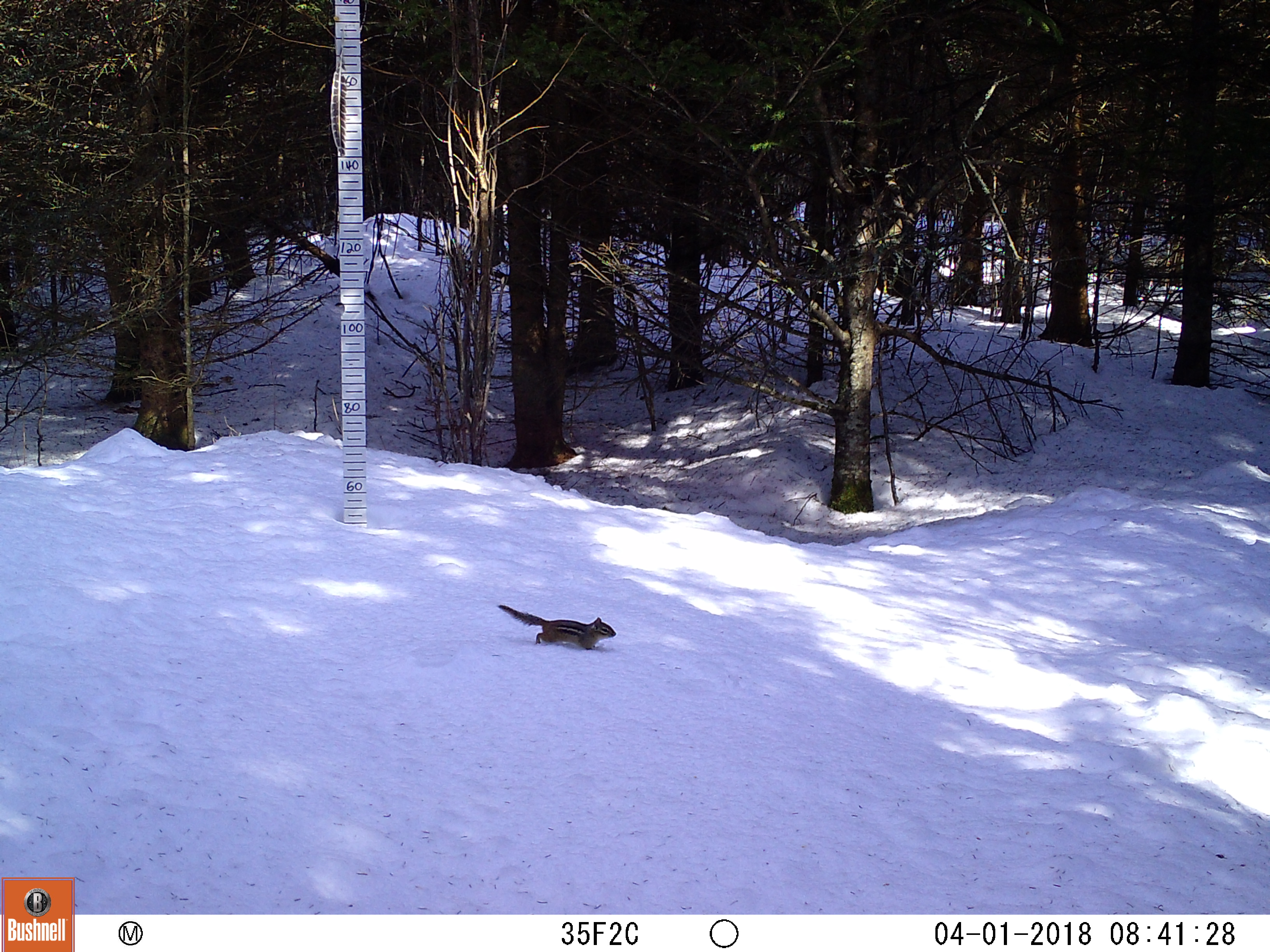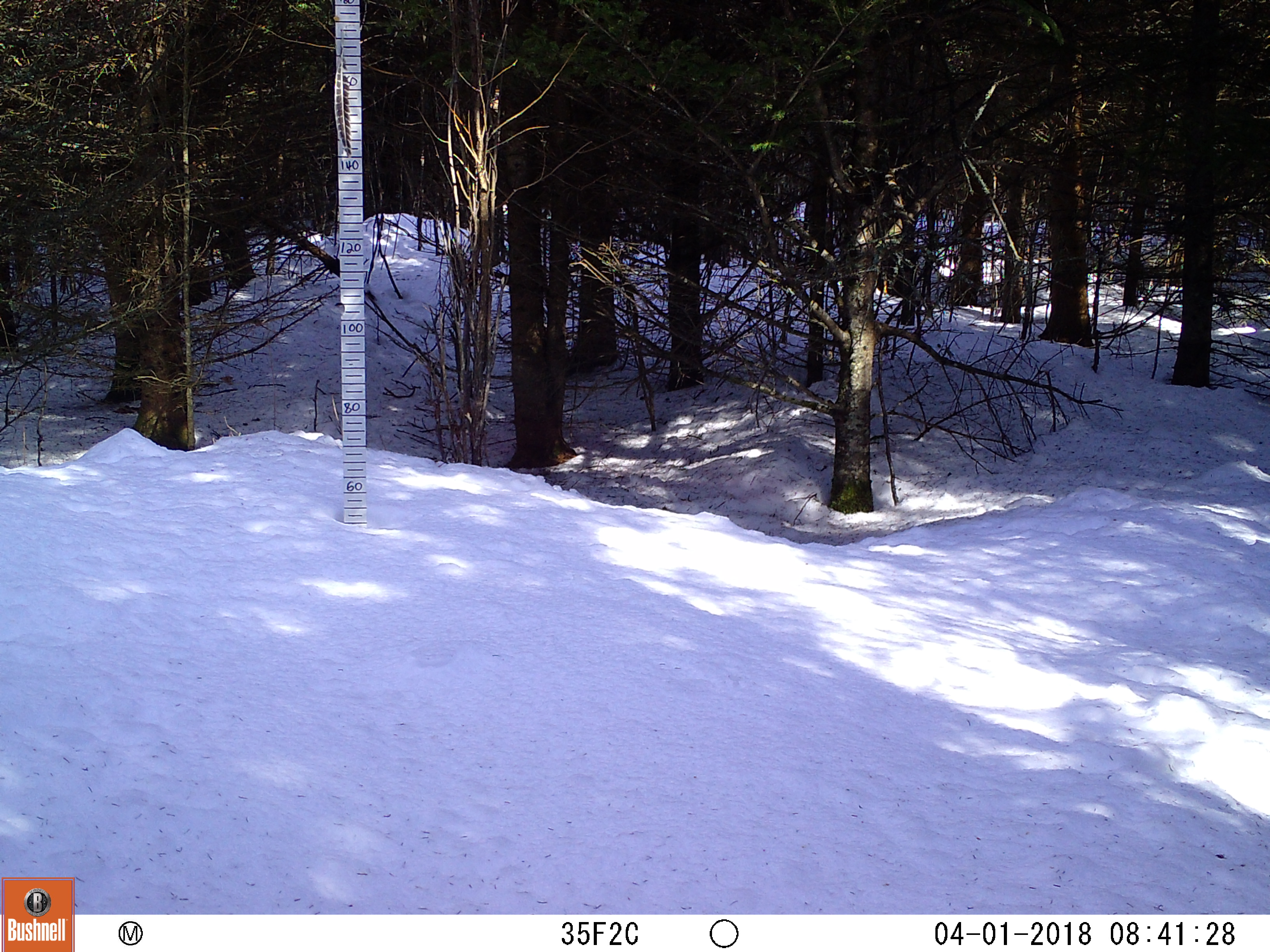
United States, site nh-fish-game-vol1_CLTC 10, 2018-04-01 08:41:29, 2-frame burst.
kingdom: Animalia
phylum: Chordata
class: Mammalia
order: Rodentia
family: Sciuridae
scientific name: Tamiini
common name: chipmunk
Chipmunk (Tamiini).